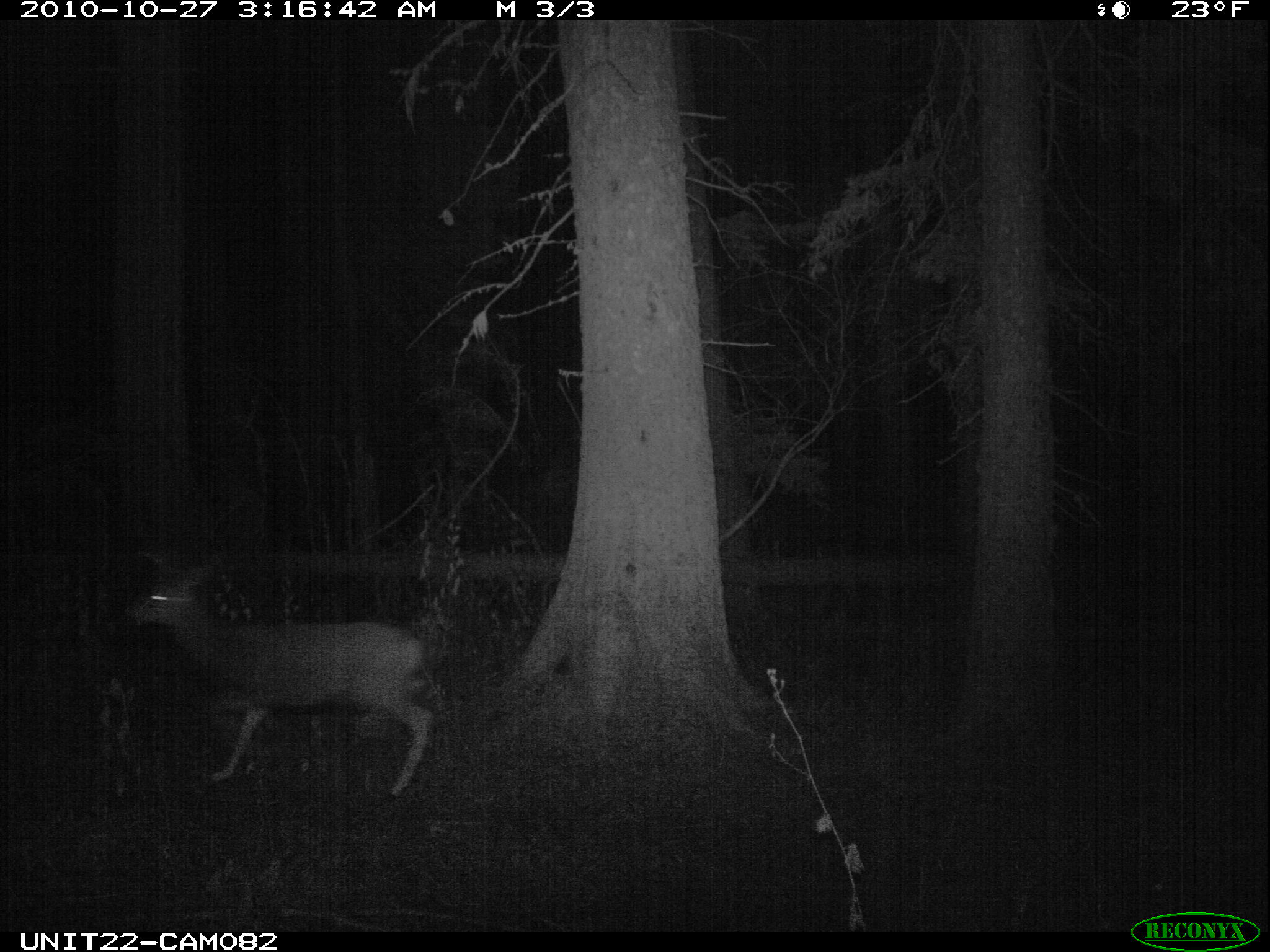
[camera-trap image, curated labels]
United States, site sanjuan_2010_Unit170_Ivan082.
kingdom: Animalia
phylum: Chordata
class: Mammalia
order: Artiodactyla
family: Cervidae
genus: Odocoileus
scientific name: Odocoileus hemionus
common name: mule deer